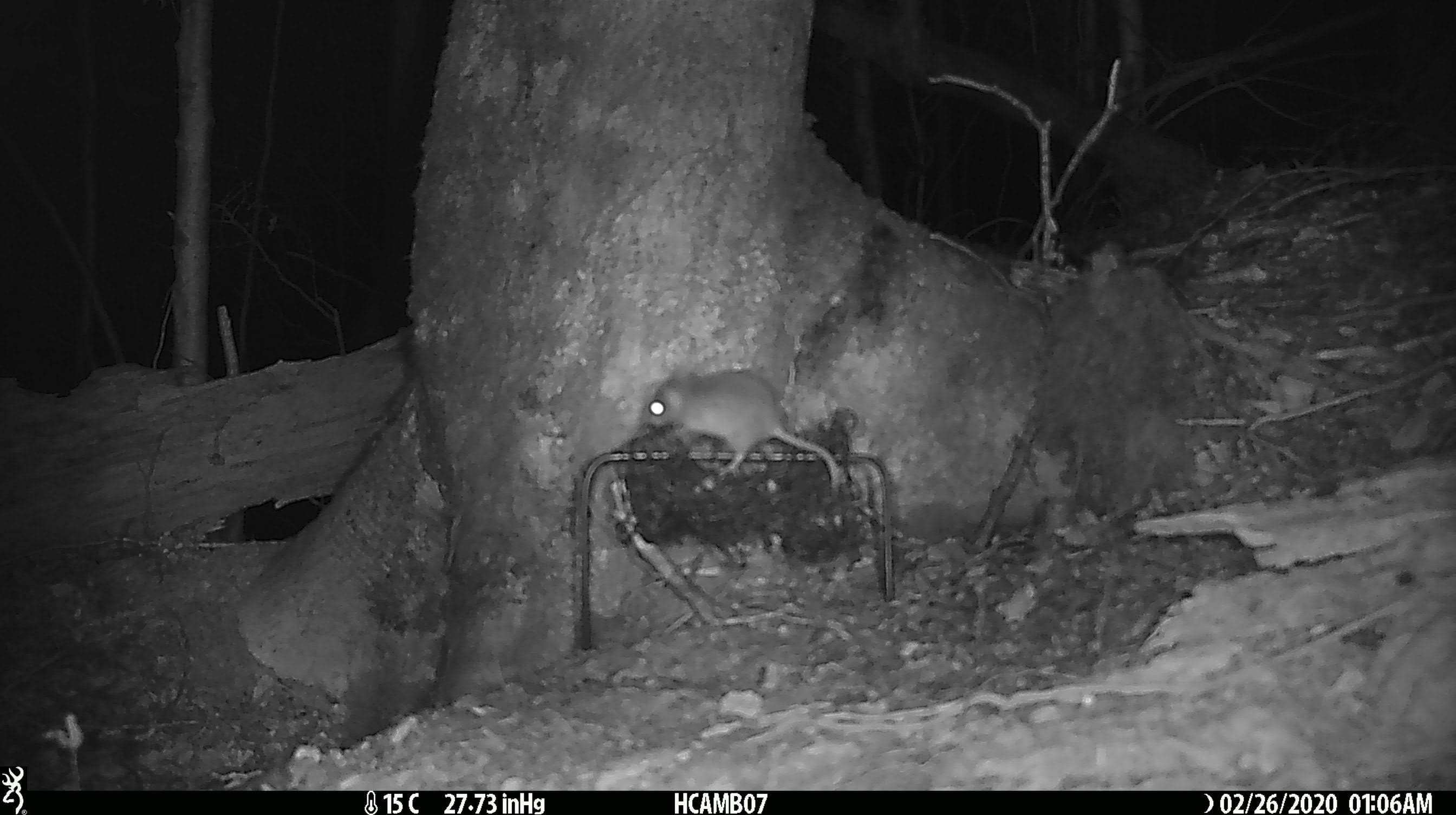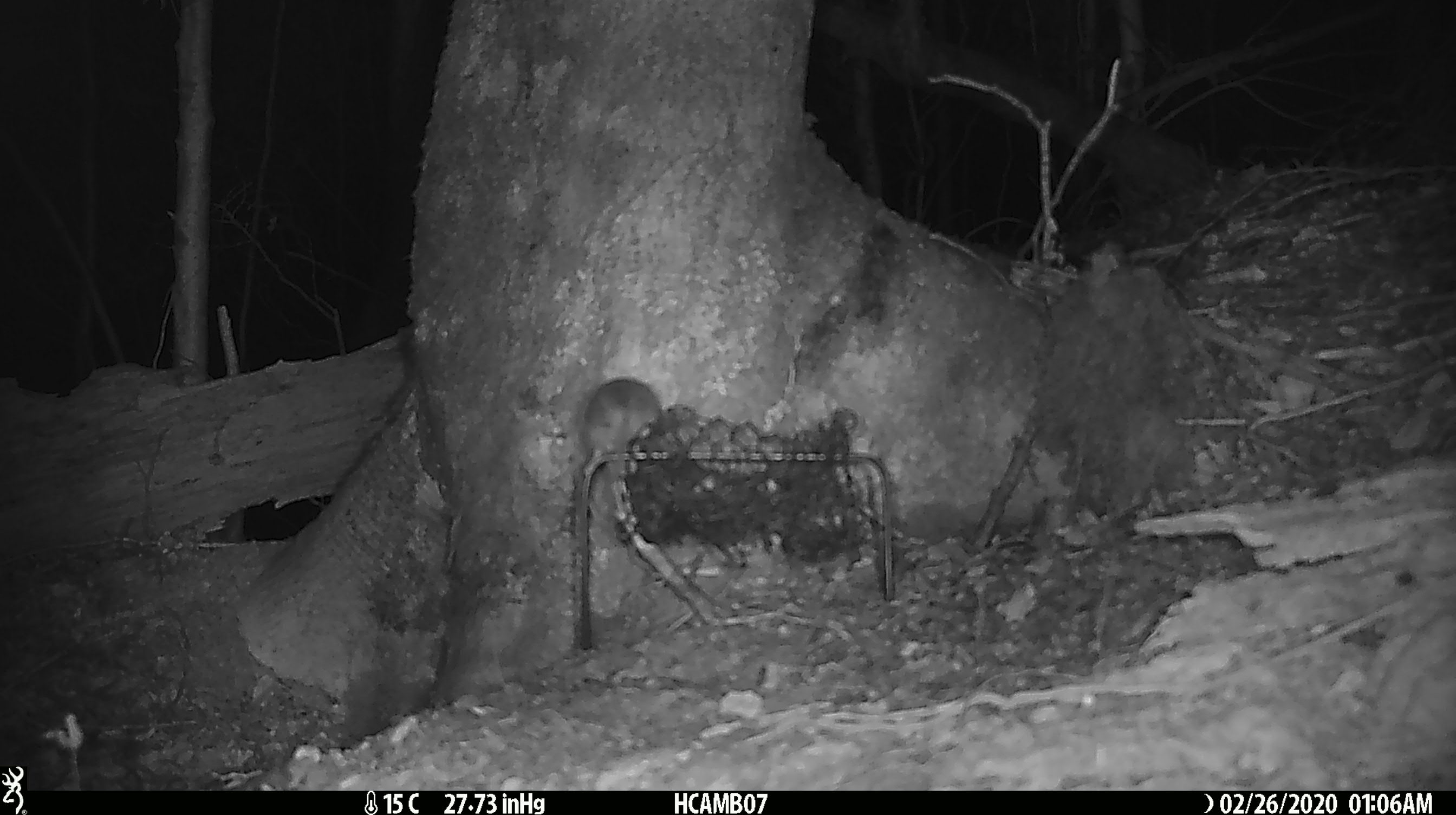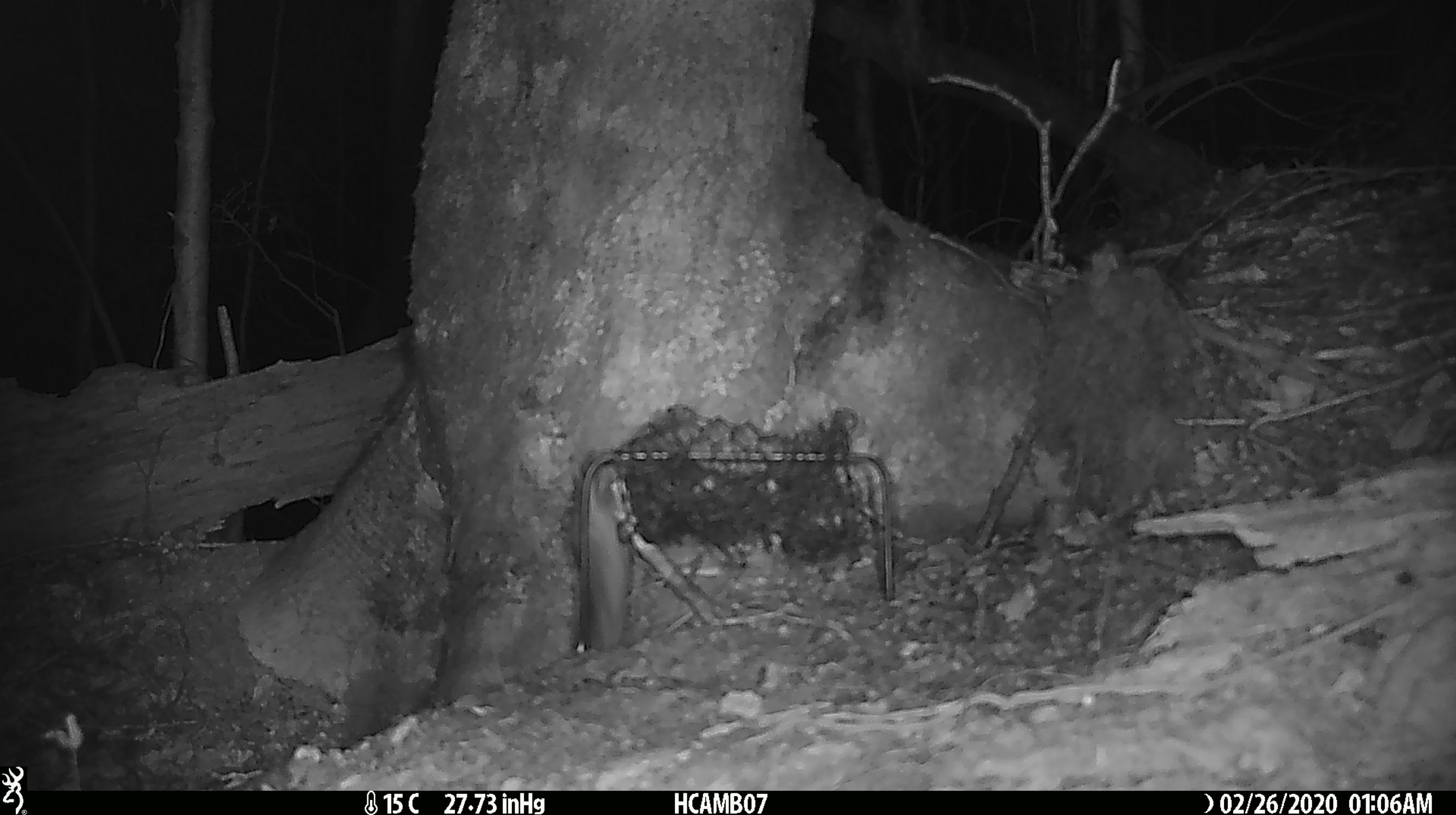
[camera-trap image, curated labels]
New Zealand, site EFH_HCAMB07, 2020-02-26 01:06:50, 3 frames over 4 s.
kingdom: Animalia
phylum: Chordata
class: Mammalia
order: Rodentia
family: Muridae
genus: Mus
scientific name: Mus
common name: mouse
Mouse (Mus).